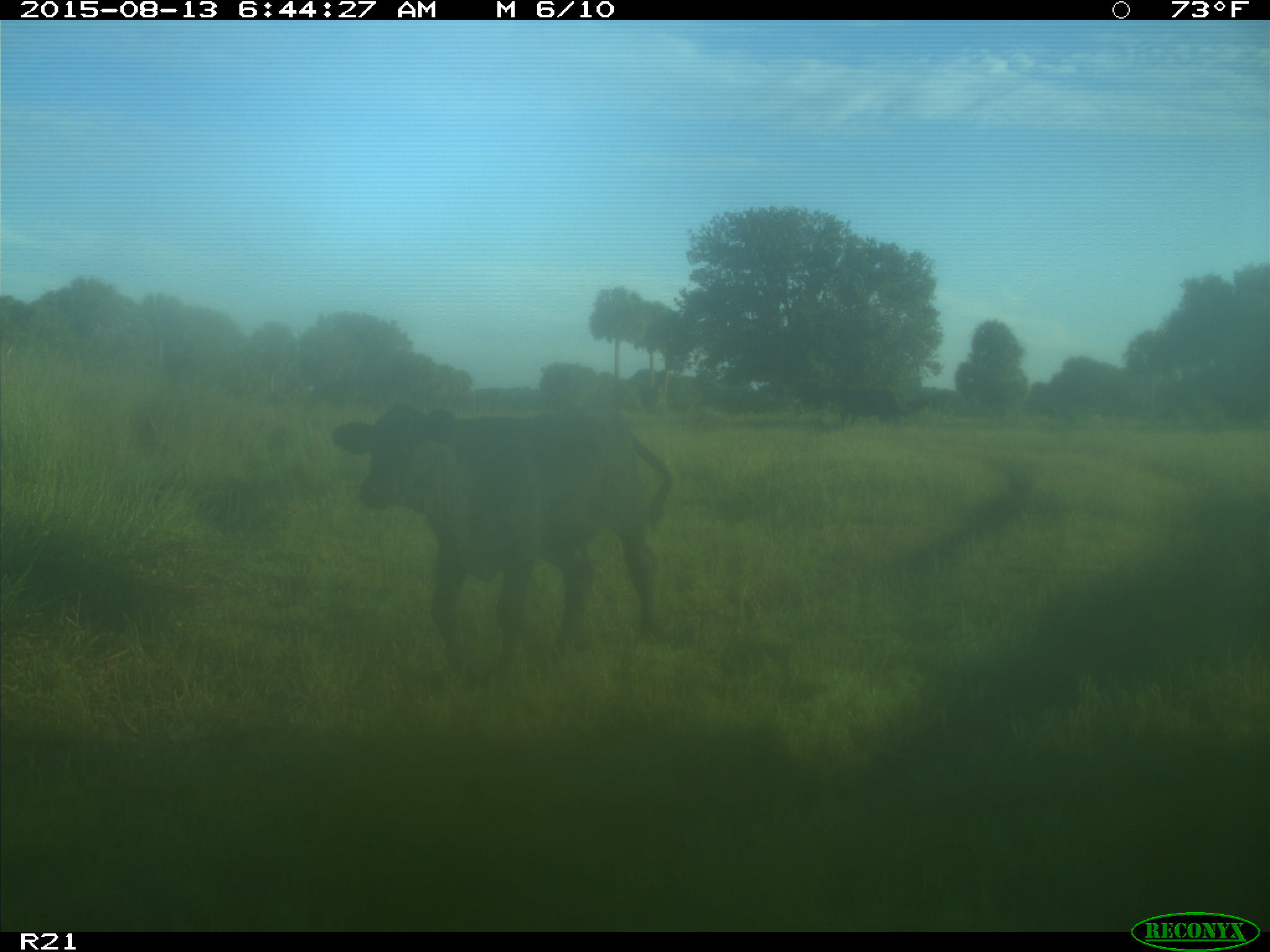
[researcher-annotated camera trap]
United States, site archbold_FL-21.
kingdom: Animalia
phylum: Chordata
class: Mammalia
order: Artiodactyla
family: Bovidae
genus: Bos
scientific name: Bos taurus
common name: domestic cow